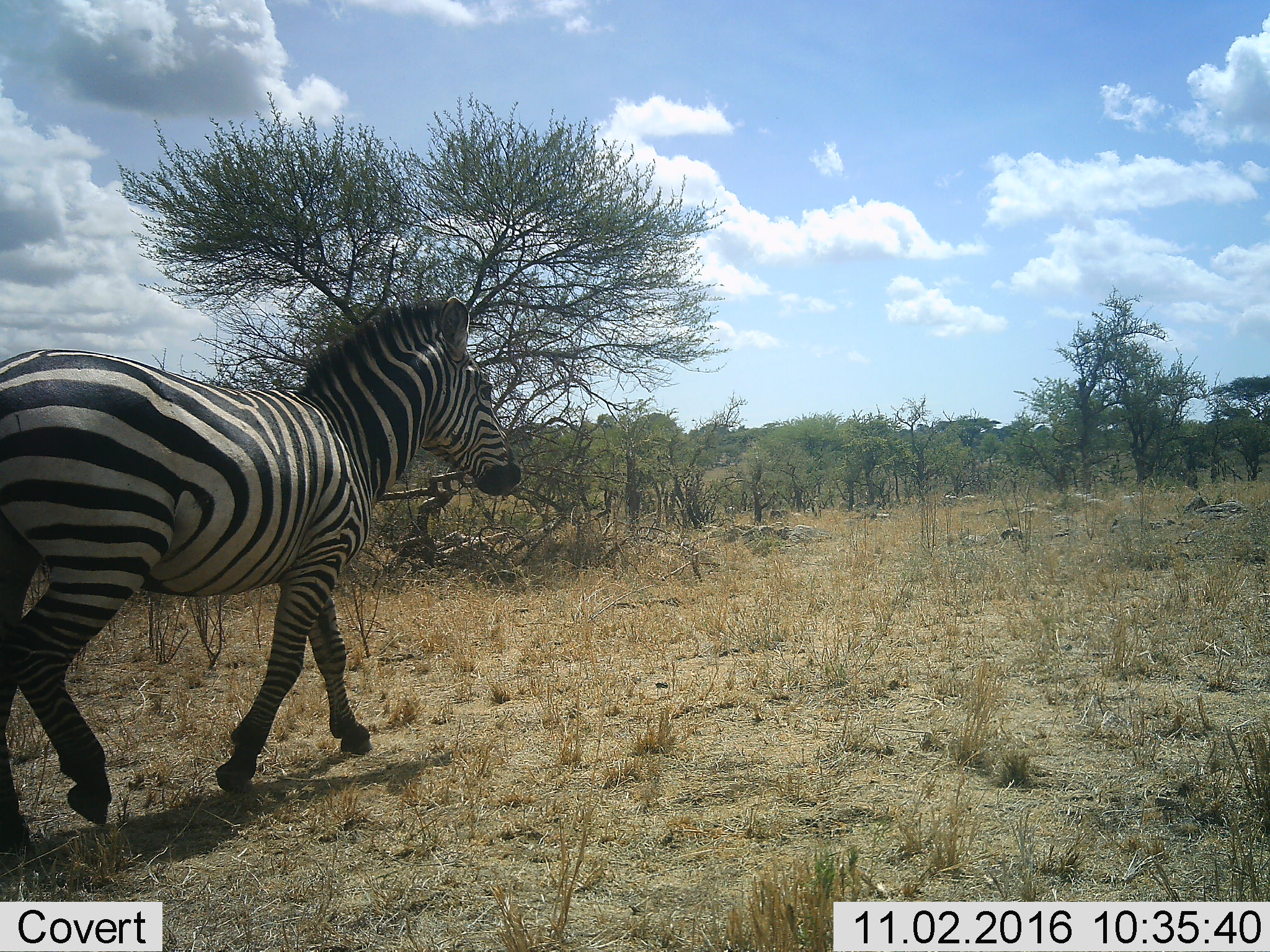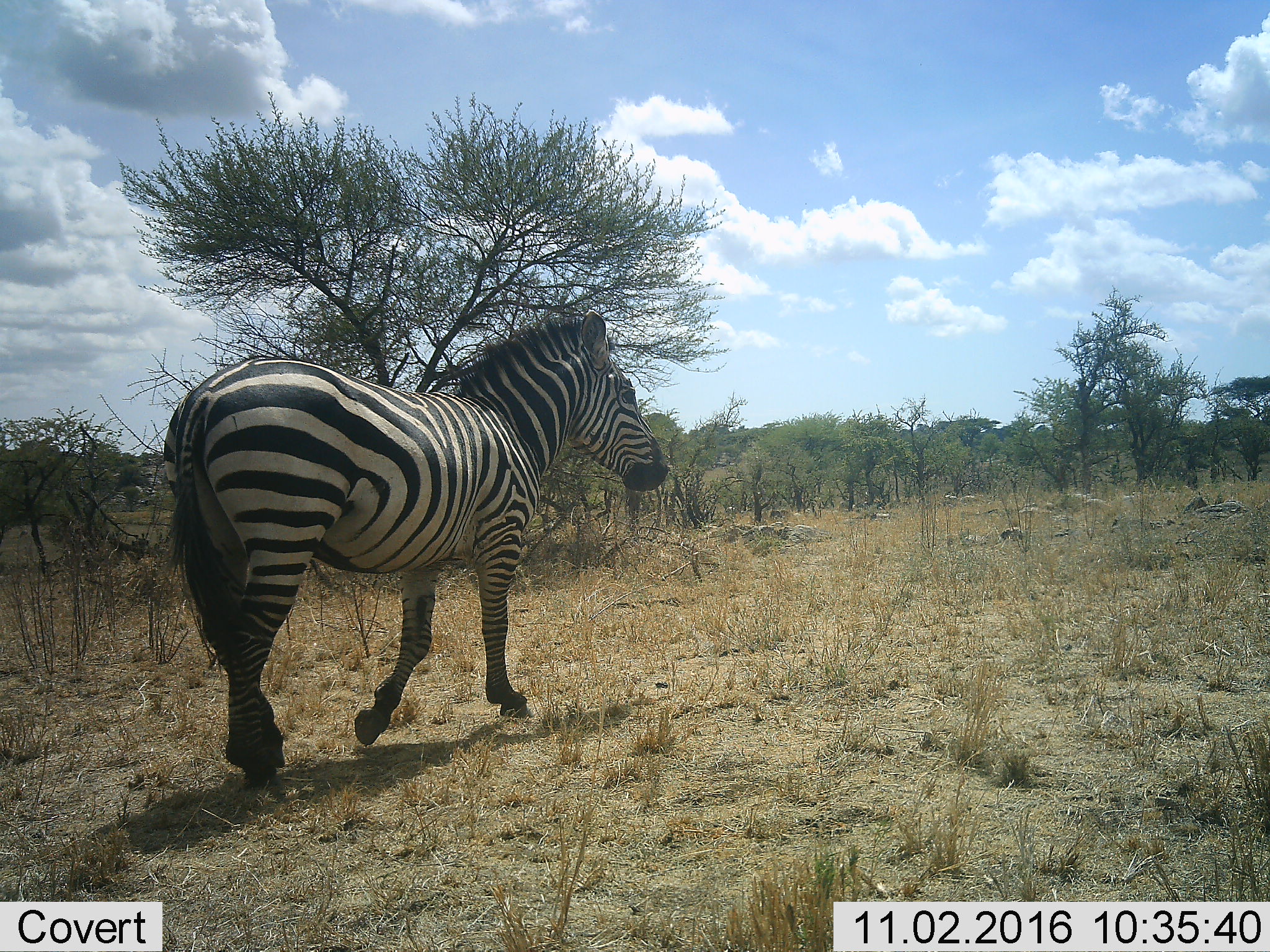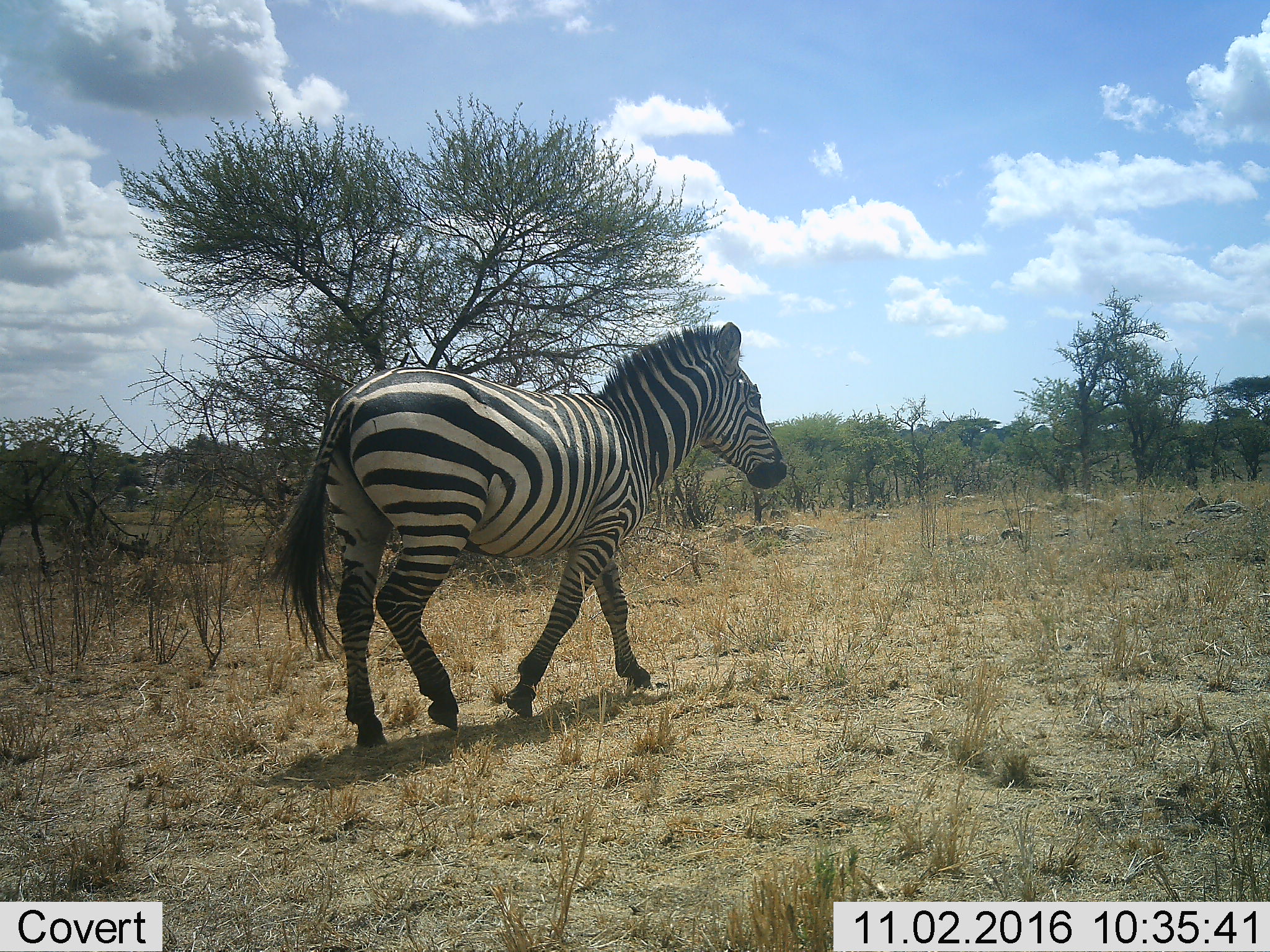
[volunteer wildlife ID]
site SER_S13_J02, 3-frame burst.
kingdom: Animalia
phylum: Chordata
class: Mammalia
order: Perissodactyla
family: Equidae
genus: Equus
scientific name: Equus quagga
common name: plains zebra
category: zebraplains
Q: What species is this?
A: Zebraplains (plains zebra) (Equus quagga).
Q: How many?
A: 1.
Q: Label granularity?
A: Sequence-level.